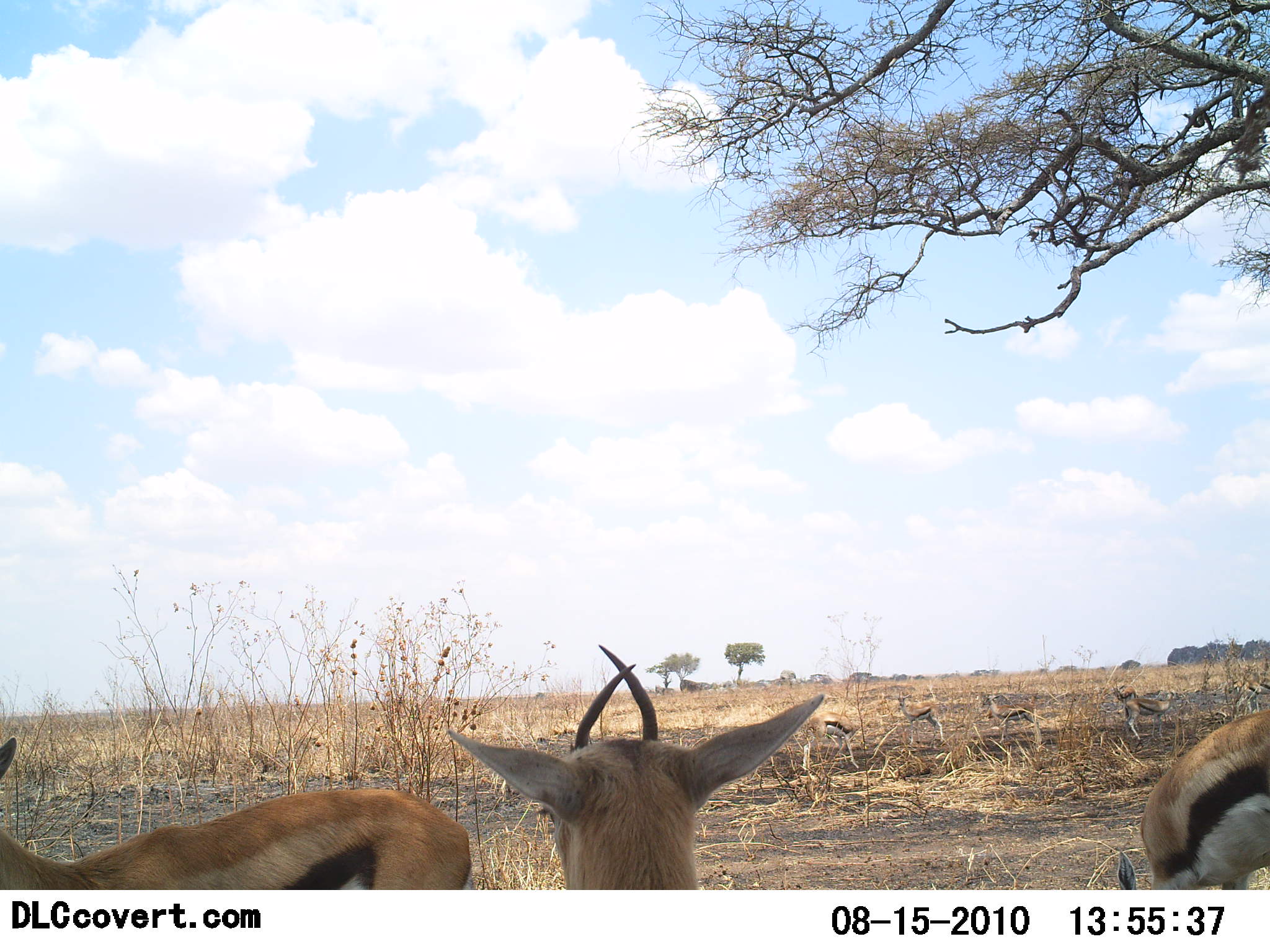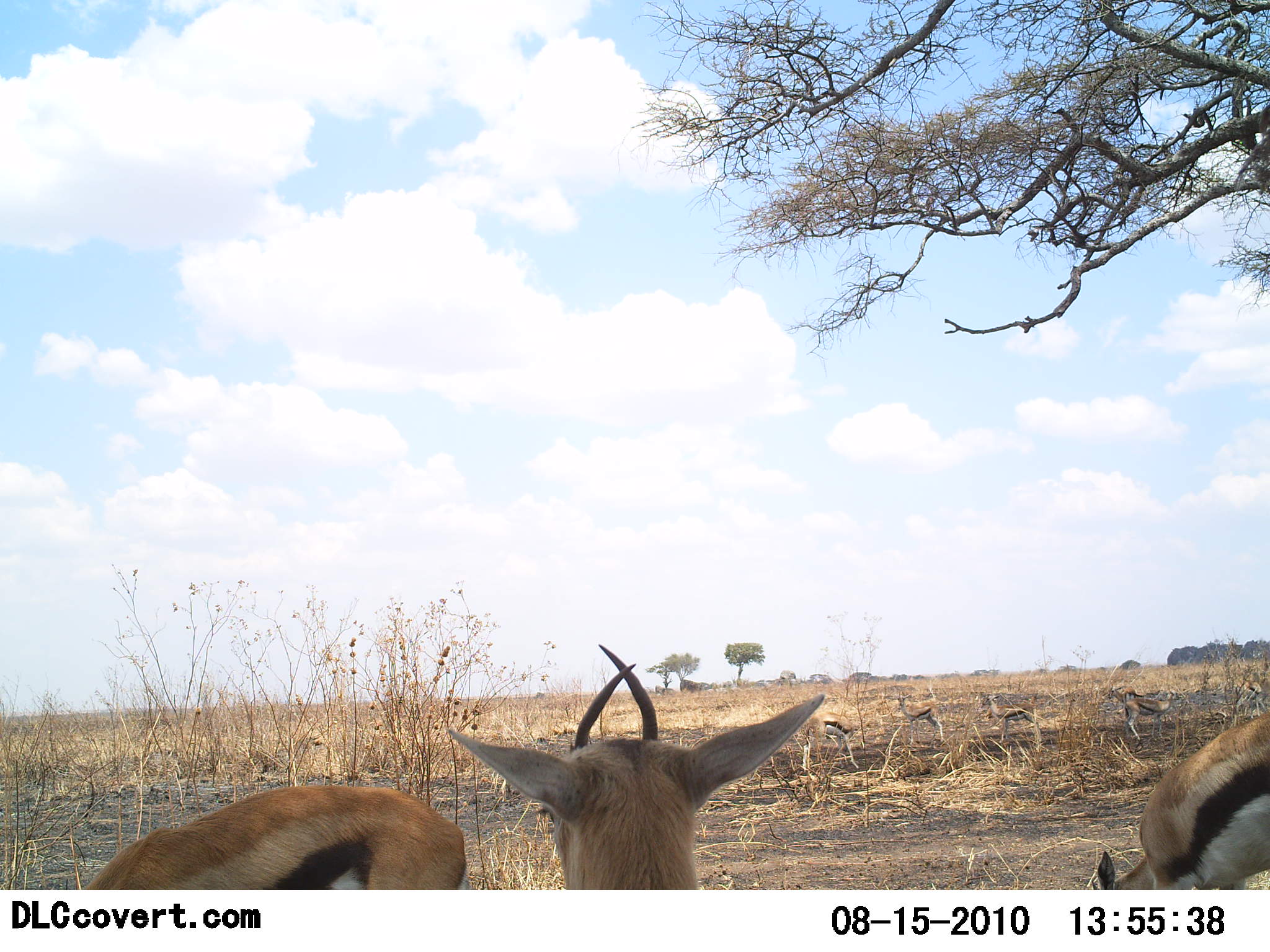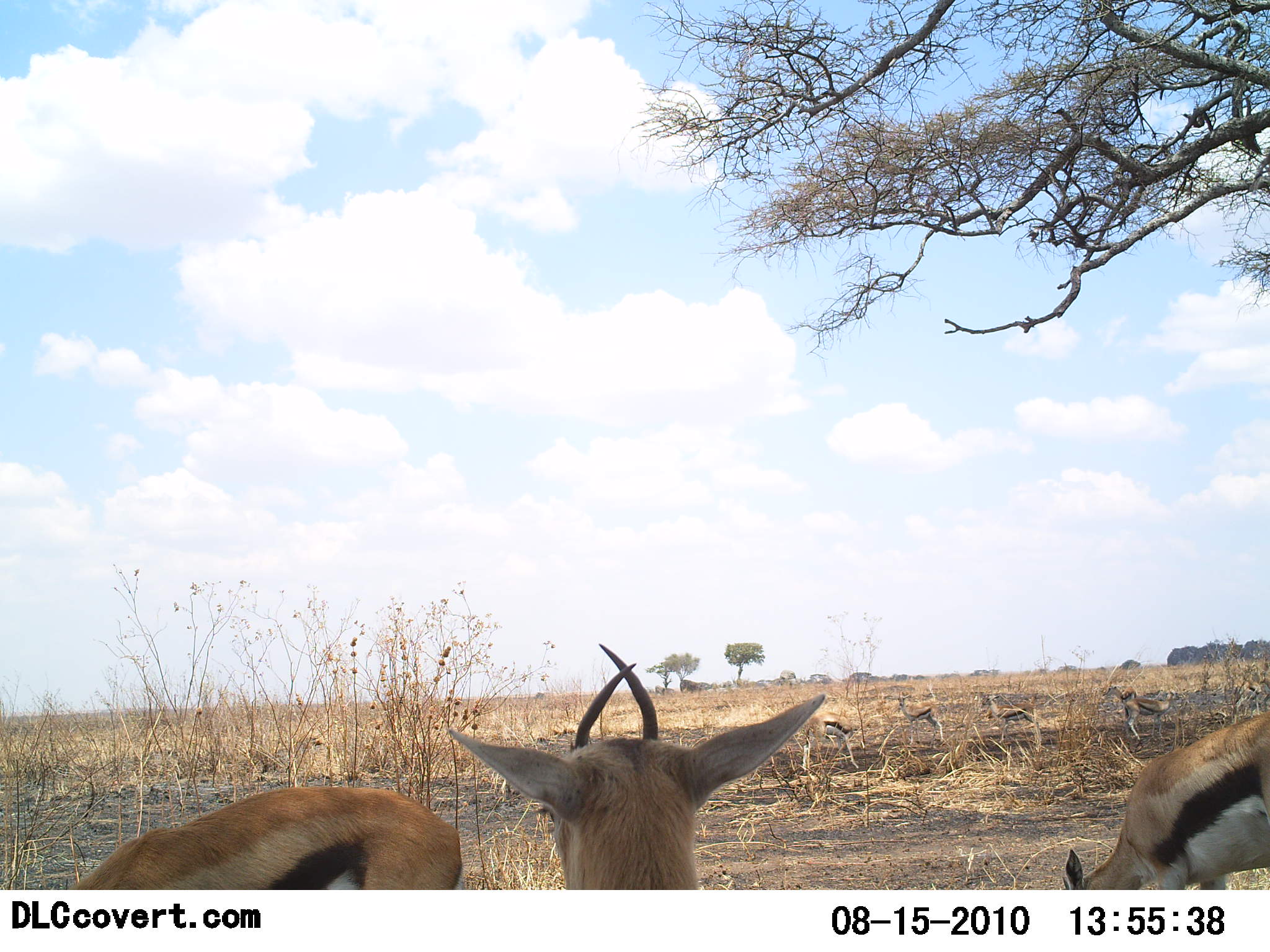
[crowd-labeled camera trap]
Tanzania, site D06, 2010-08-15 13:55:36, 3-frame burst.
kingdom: Animalia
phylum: Chordata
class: Mammalia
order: Artiodactyla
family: Bovidae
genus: Eudorcas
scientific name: Eudorcas thomsonii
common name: thomson's gazelle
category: gazellethomsons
Gazellethomsons (thomson's gazelle) (Eudorcas thomsonii), count 7. Behavior (volunteer vote fractions): standing 62%, resting 15%, moving 8%, interacting 0%. Young present (vote fraction): 8%. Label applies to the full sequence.